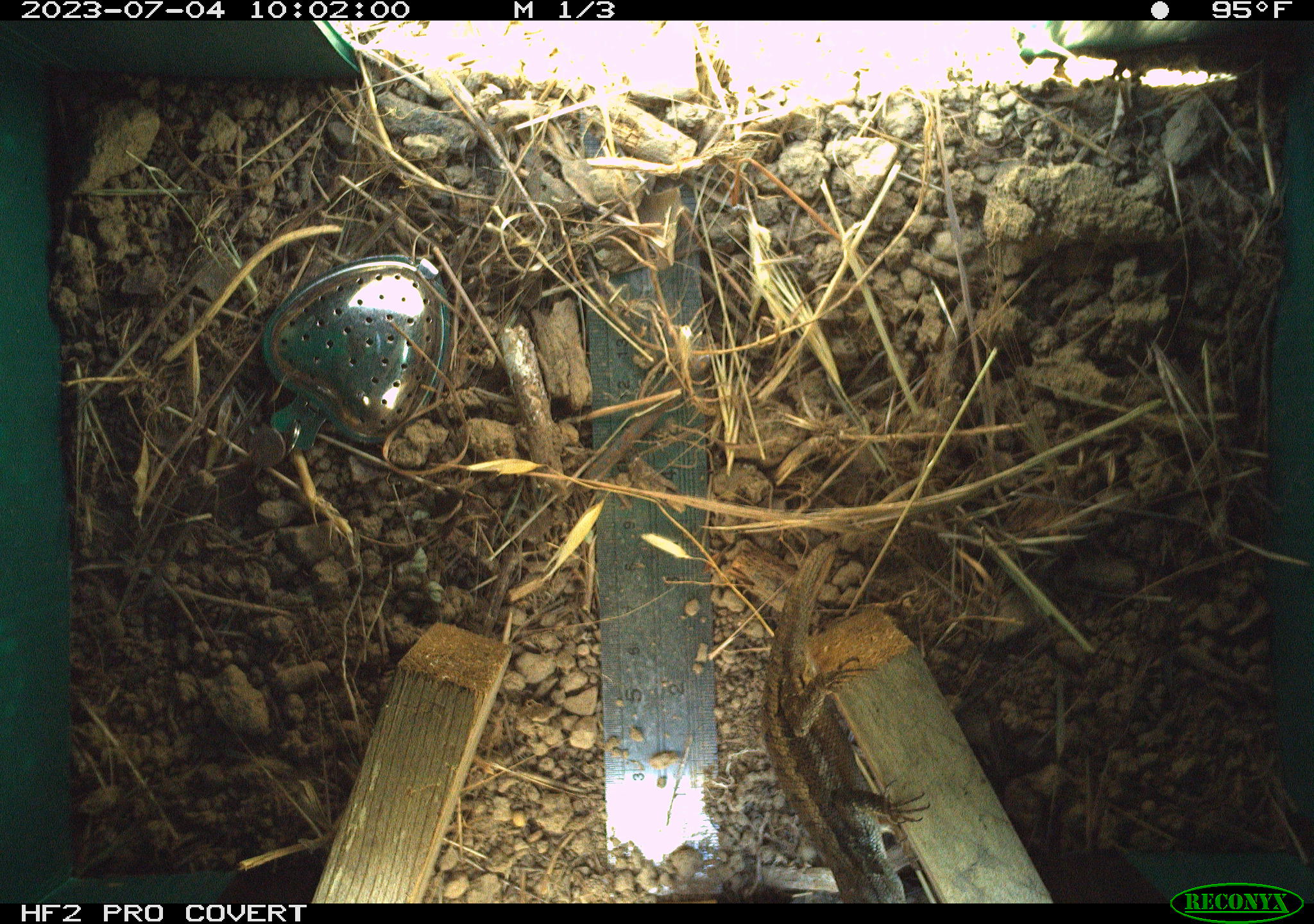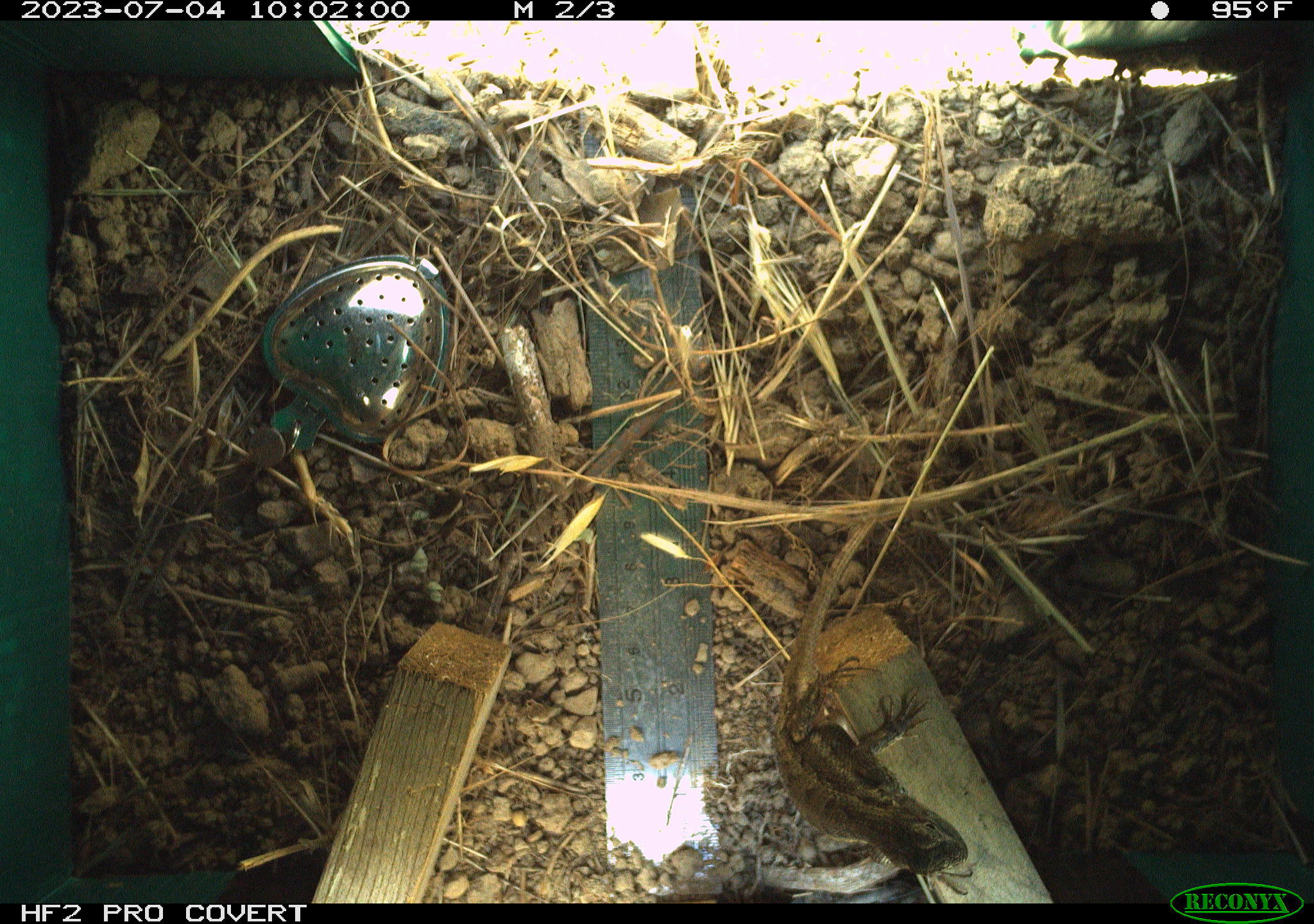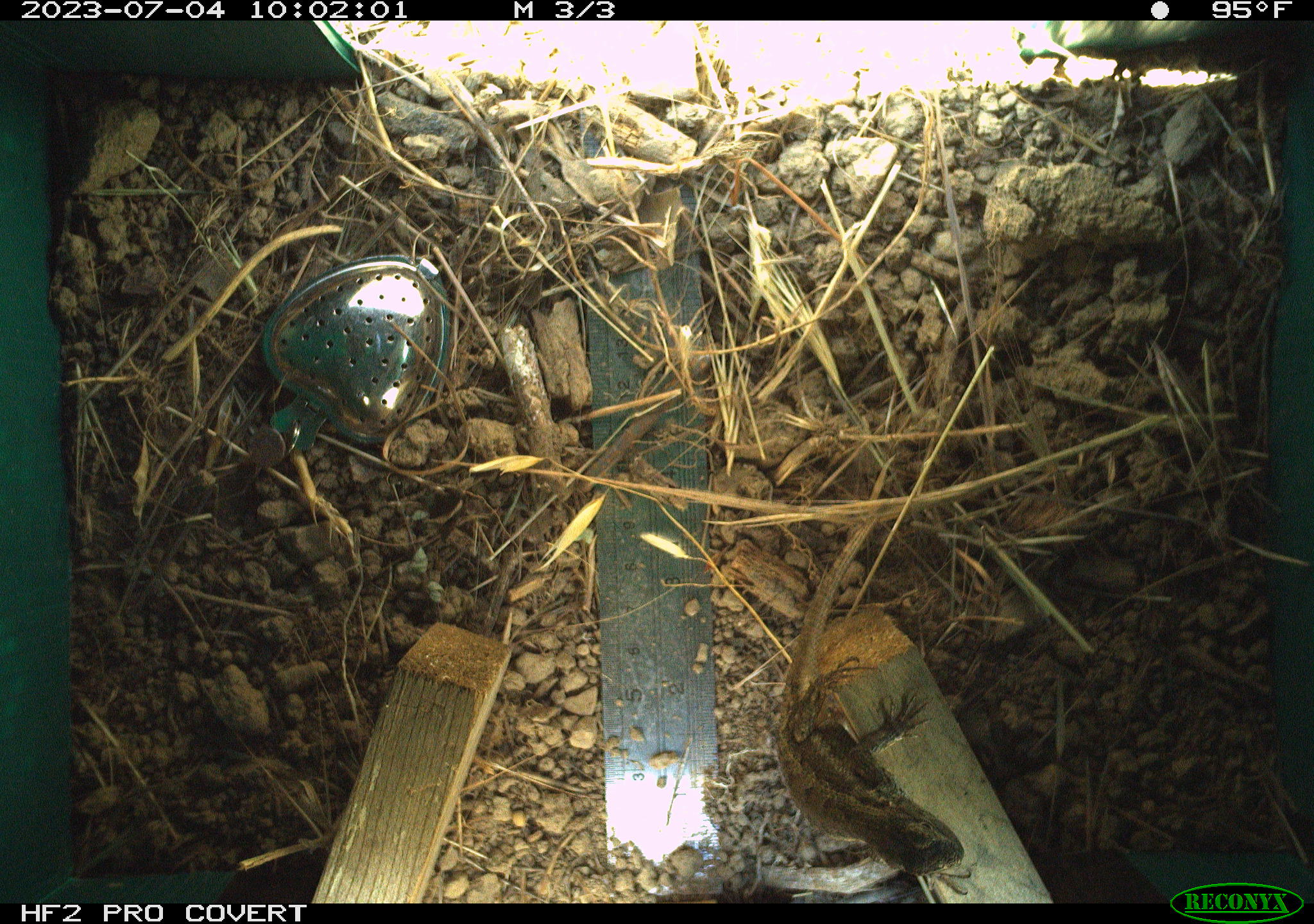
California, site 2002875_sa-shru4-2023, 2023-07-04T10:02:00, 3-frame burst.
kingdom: Animalia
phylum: Chordata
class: Reptilia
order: Squamata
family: Phrynosomatidae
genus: Sceloporus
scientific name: Sceloporus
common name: spiny lizards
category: sceloporus species